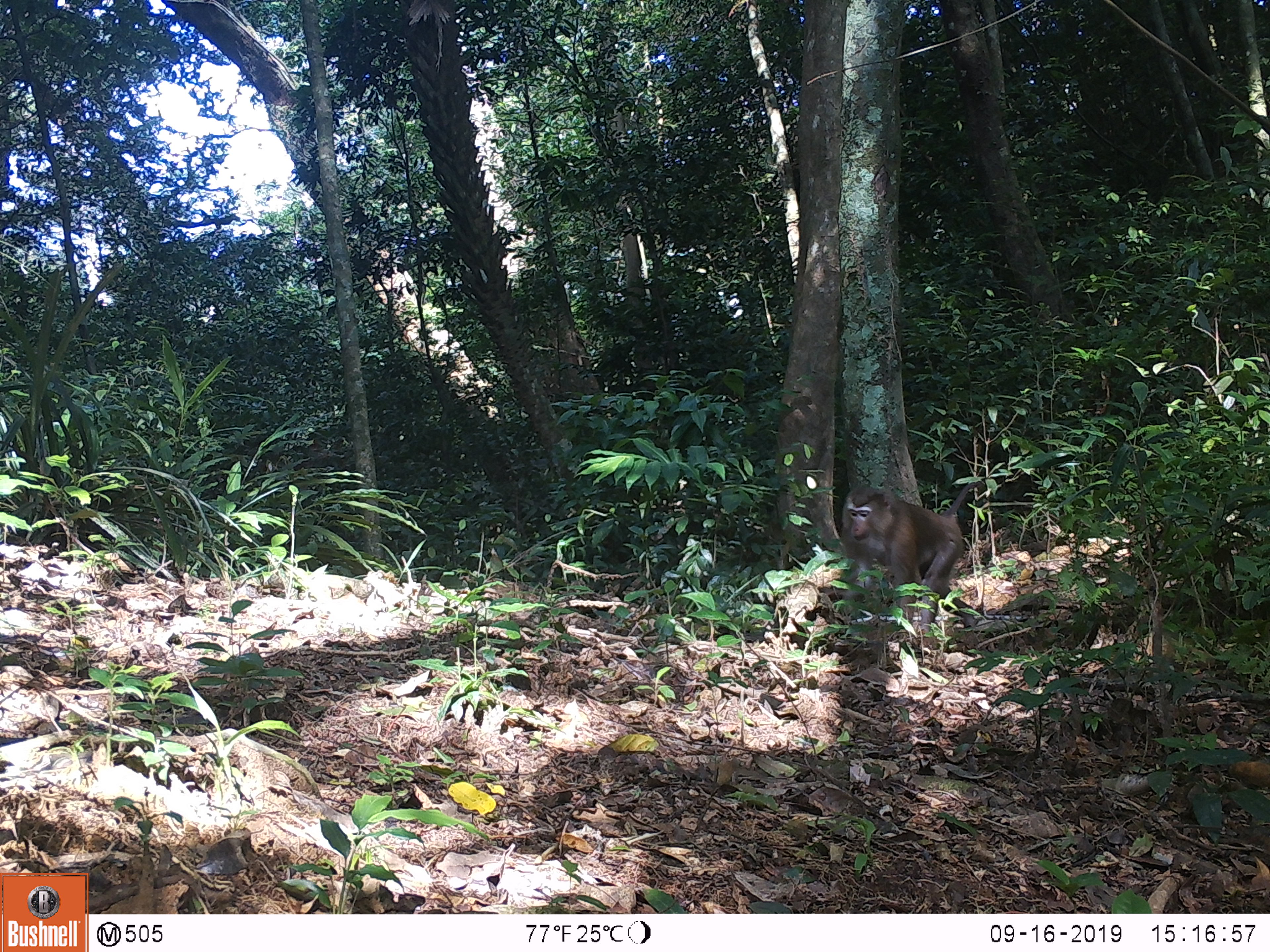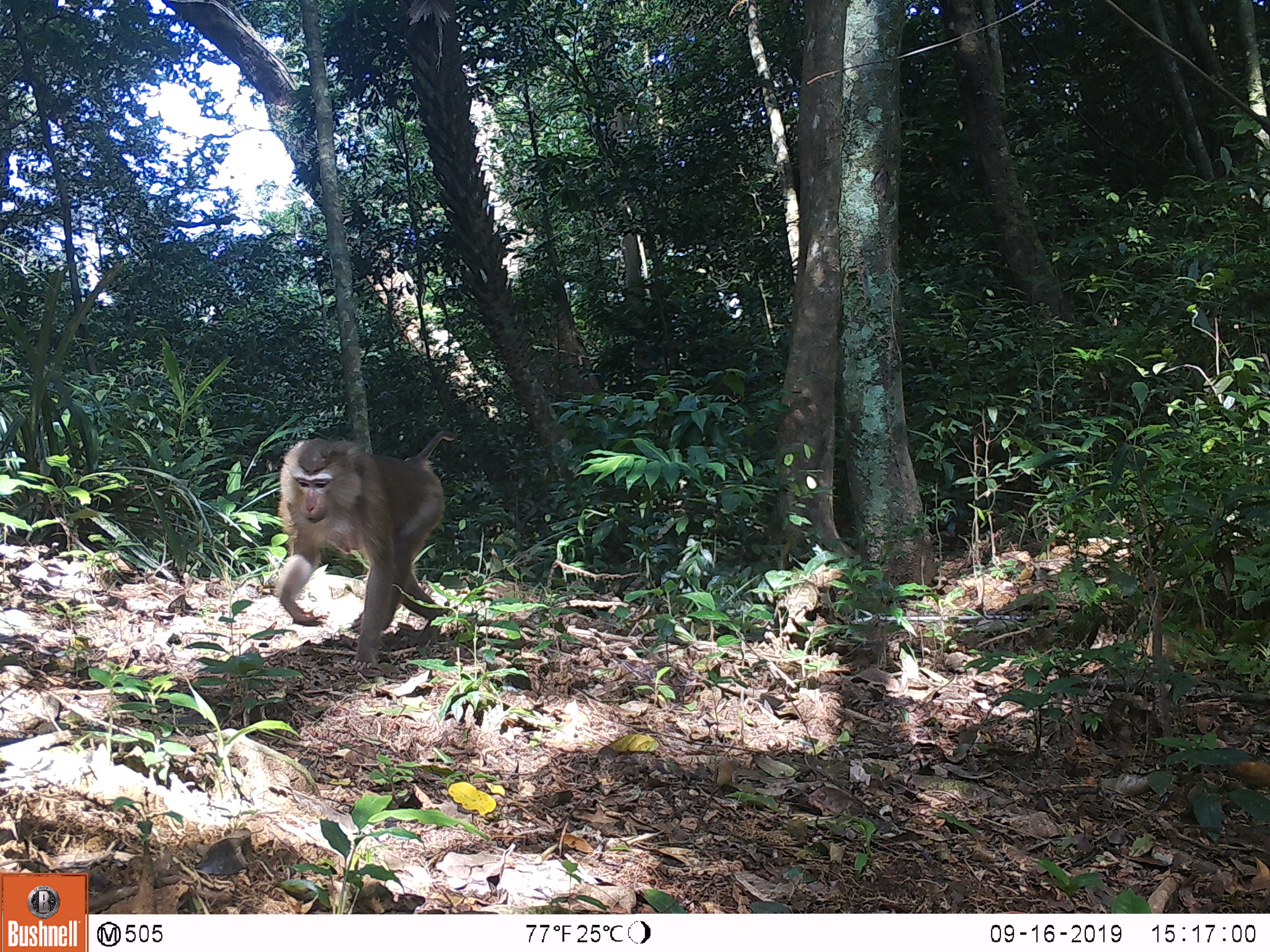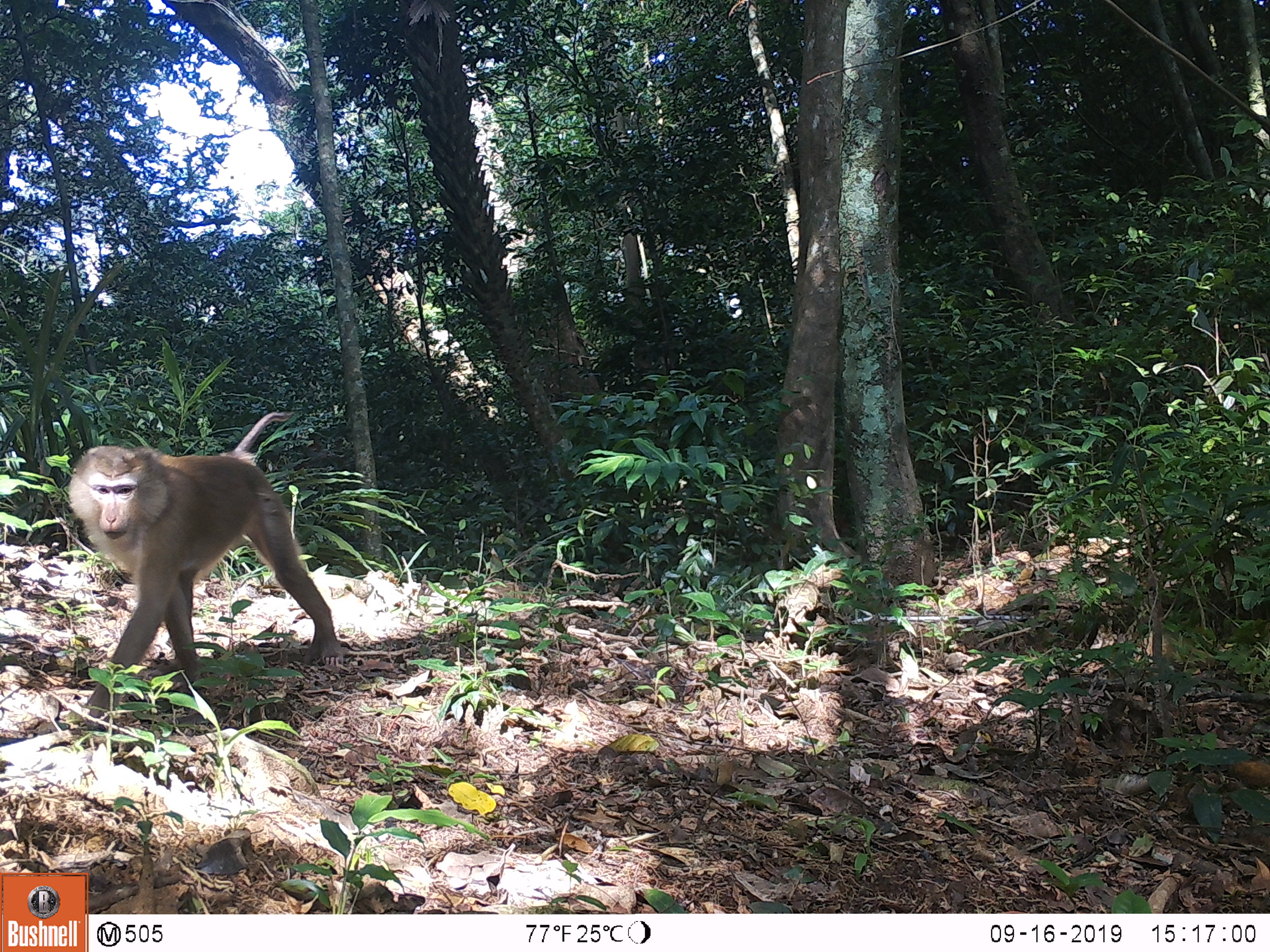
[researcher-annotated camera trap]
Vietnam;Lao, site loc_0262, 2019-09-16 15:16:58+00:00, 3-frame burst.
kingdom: Animalia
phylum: Chordata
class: Mammalia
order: Primates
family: Cercopithecidae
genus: Macaca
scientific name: Macaca nemestrina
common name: pig-tailed macaque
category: pig tailed macaque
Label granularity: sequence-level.